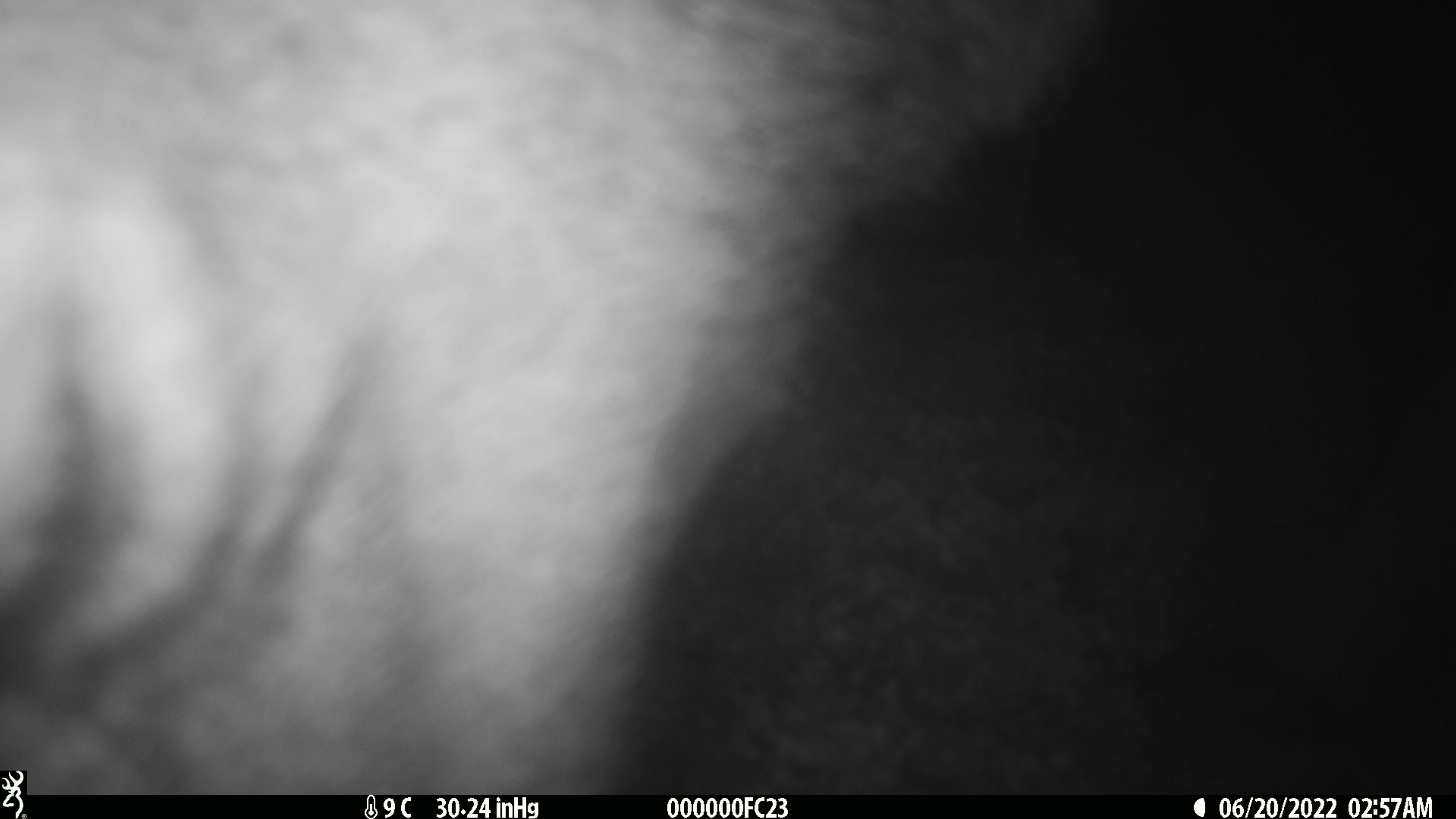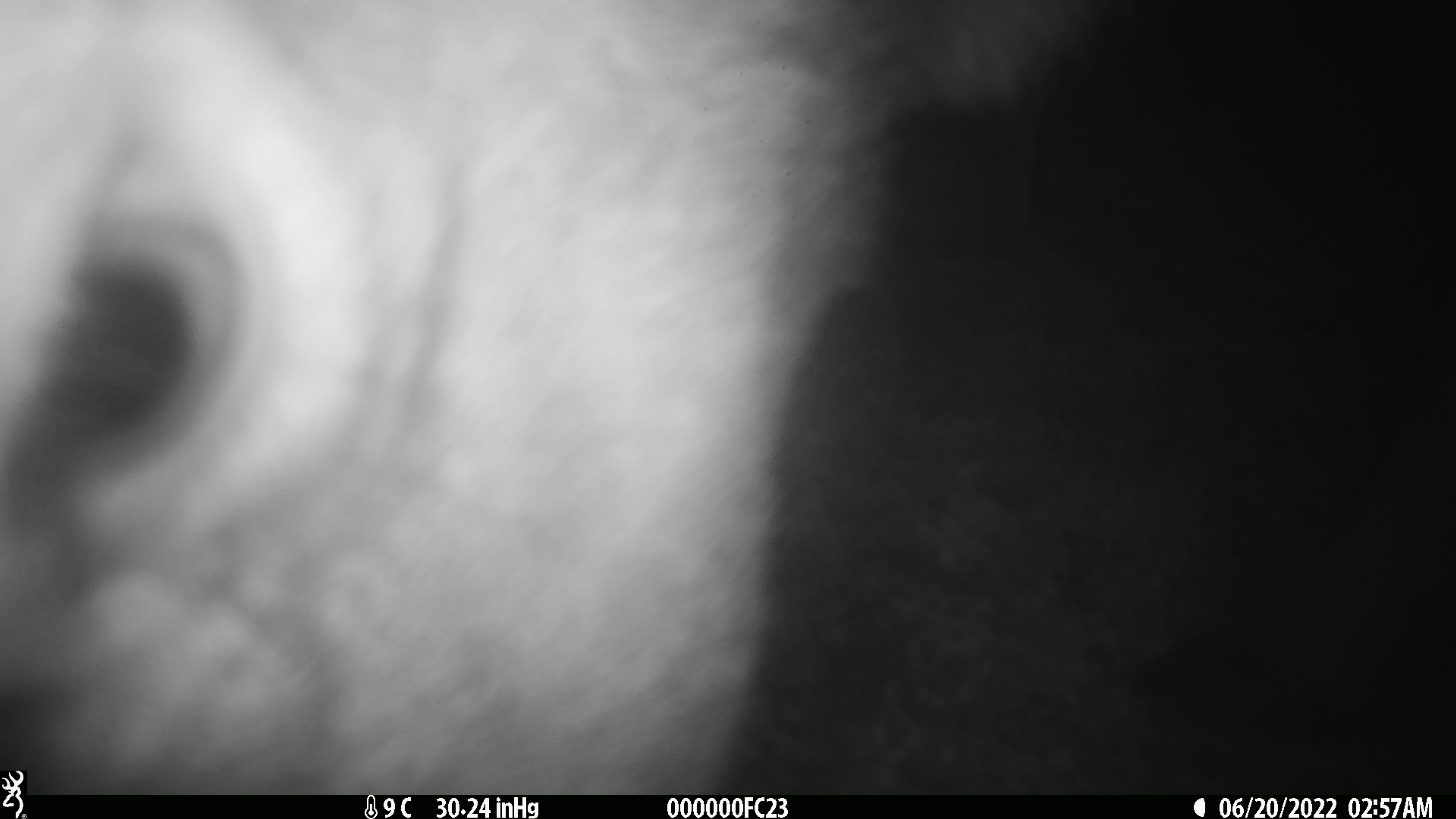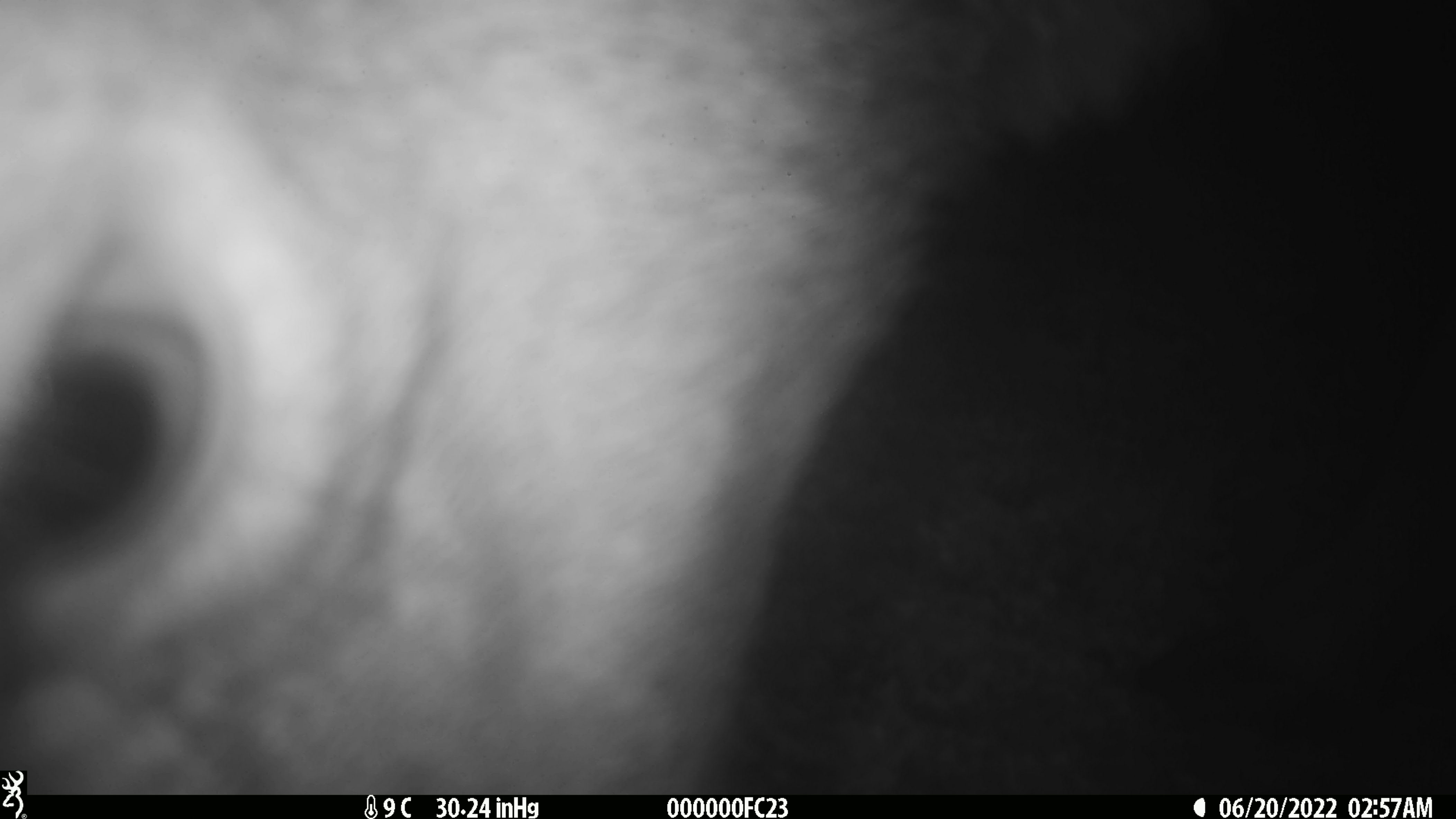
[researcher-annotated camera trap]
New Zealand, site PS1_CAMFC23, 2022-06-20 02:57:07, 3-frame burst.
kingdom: Animalia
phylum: Chordata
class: Mammalia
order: Artiodactyla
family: Cervidae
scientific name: Cervidae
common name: deer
Deer (Cervidae).